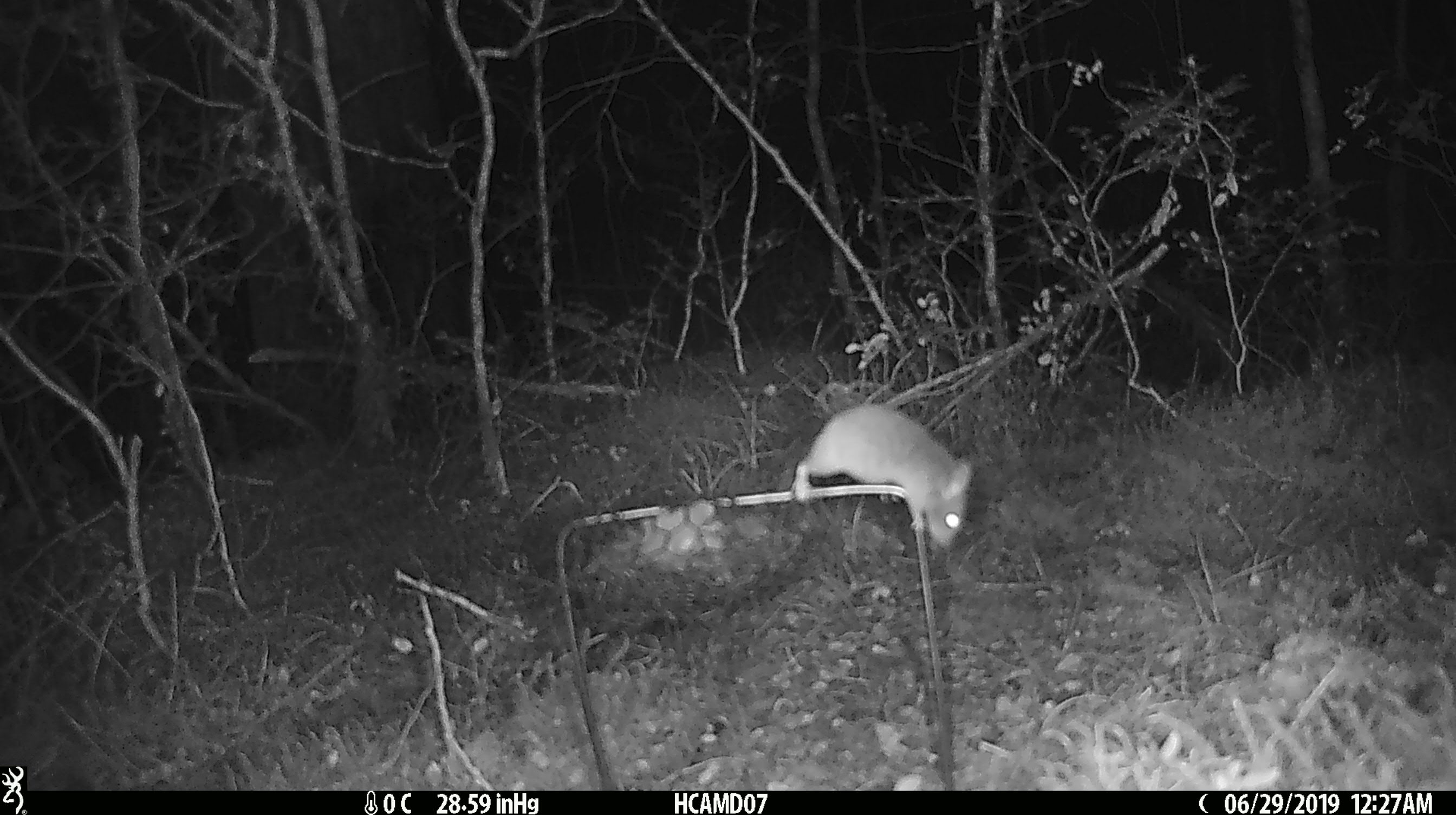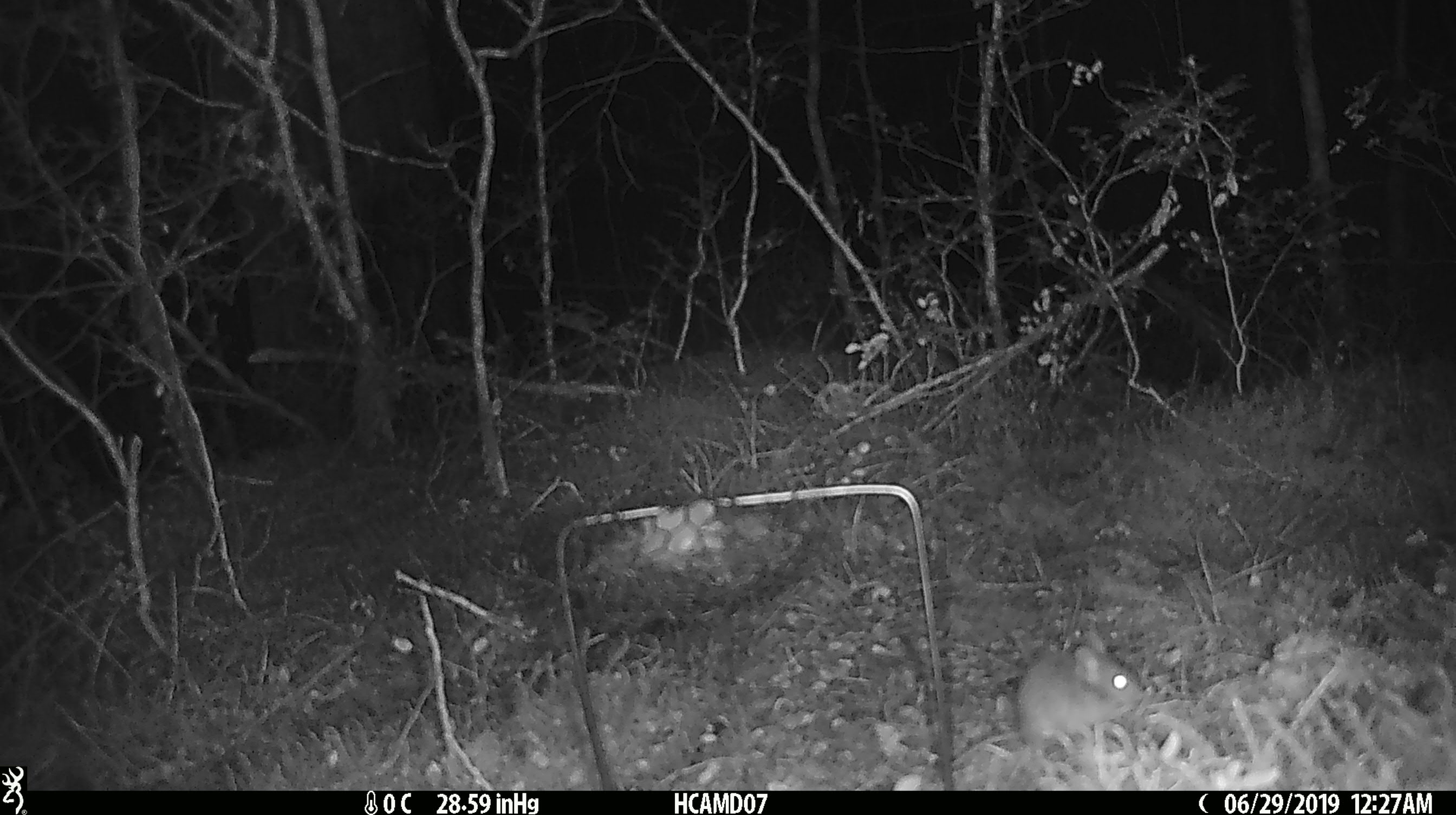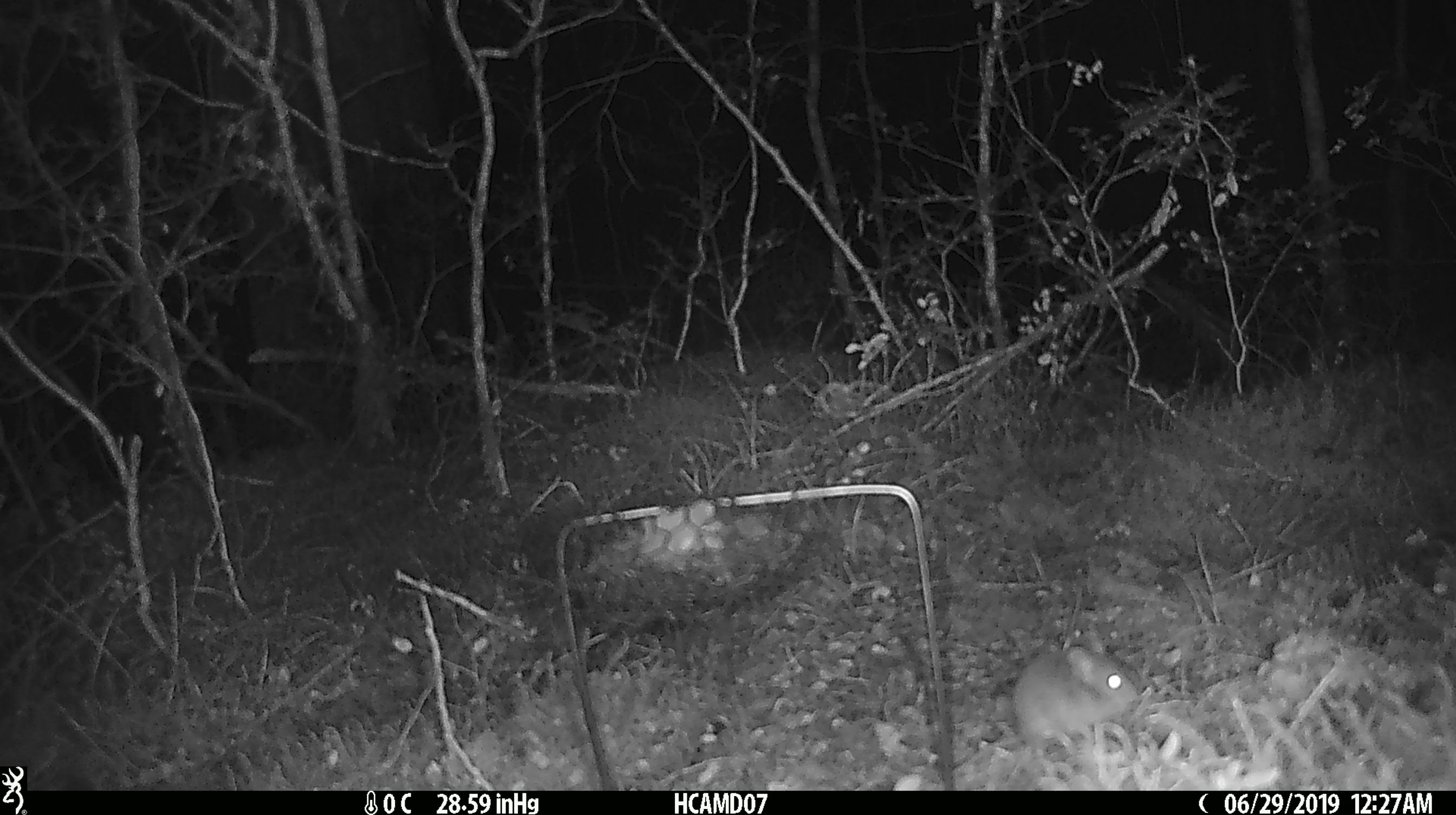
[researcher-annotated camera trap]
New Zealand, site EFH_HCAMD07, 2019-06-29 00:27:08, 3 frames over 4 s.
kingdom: Animalia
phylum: Chordata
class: Mammalia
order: Rodentia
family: Muridae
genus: Mus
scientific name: Mus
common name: mouse